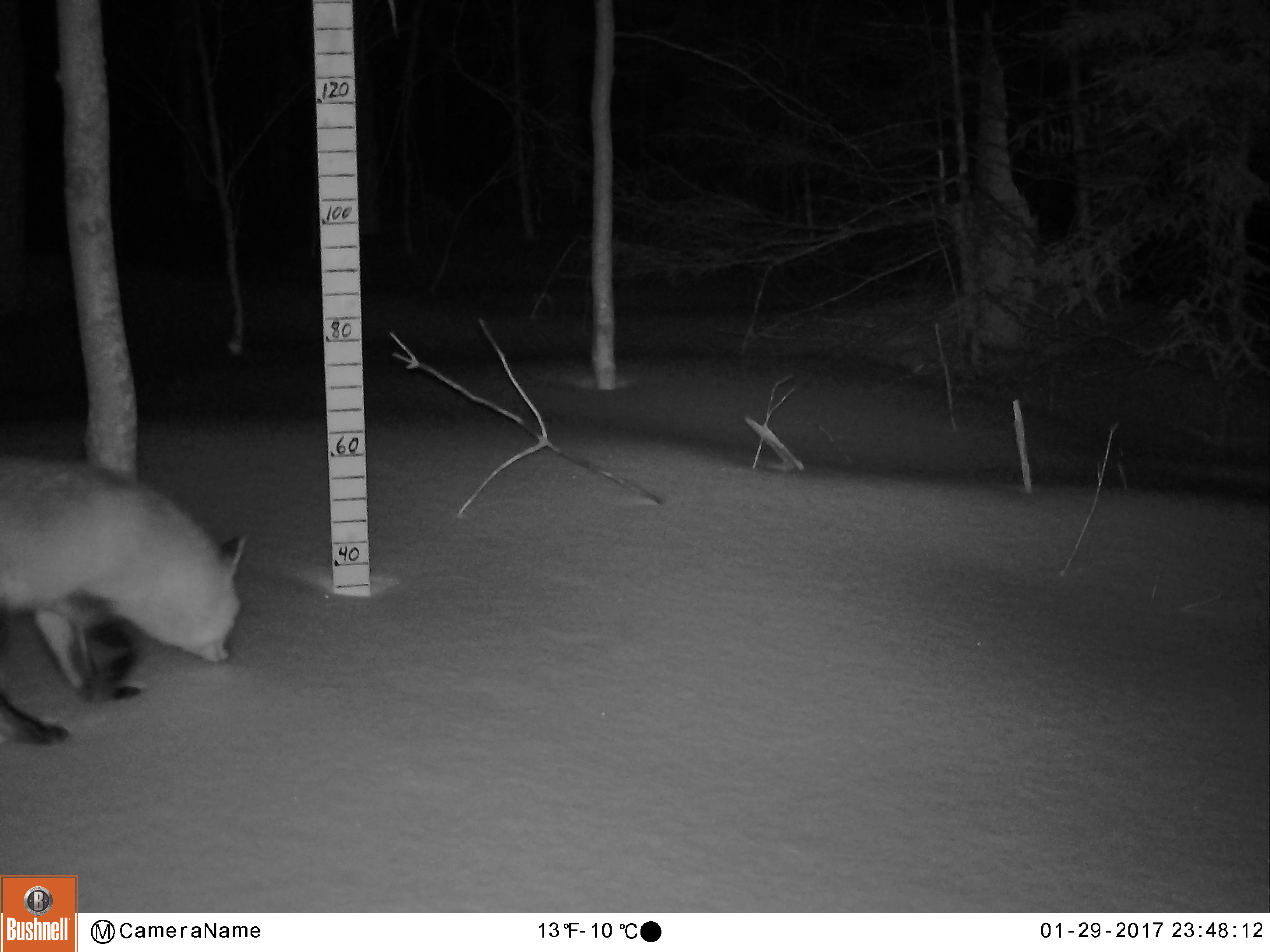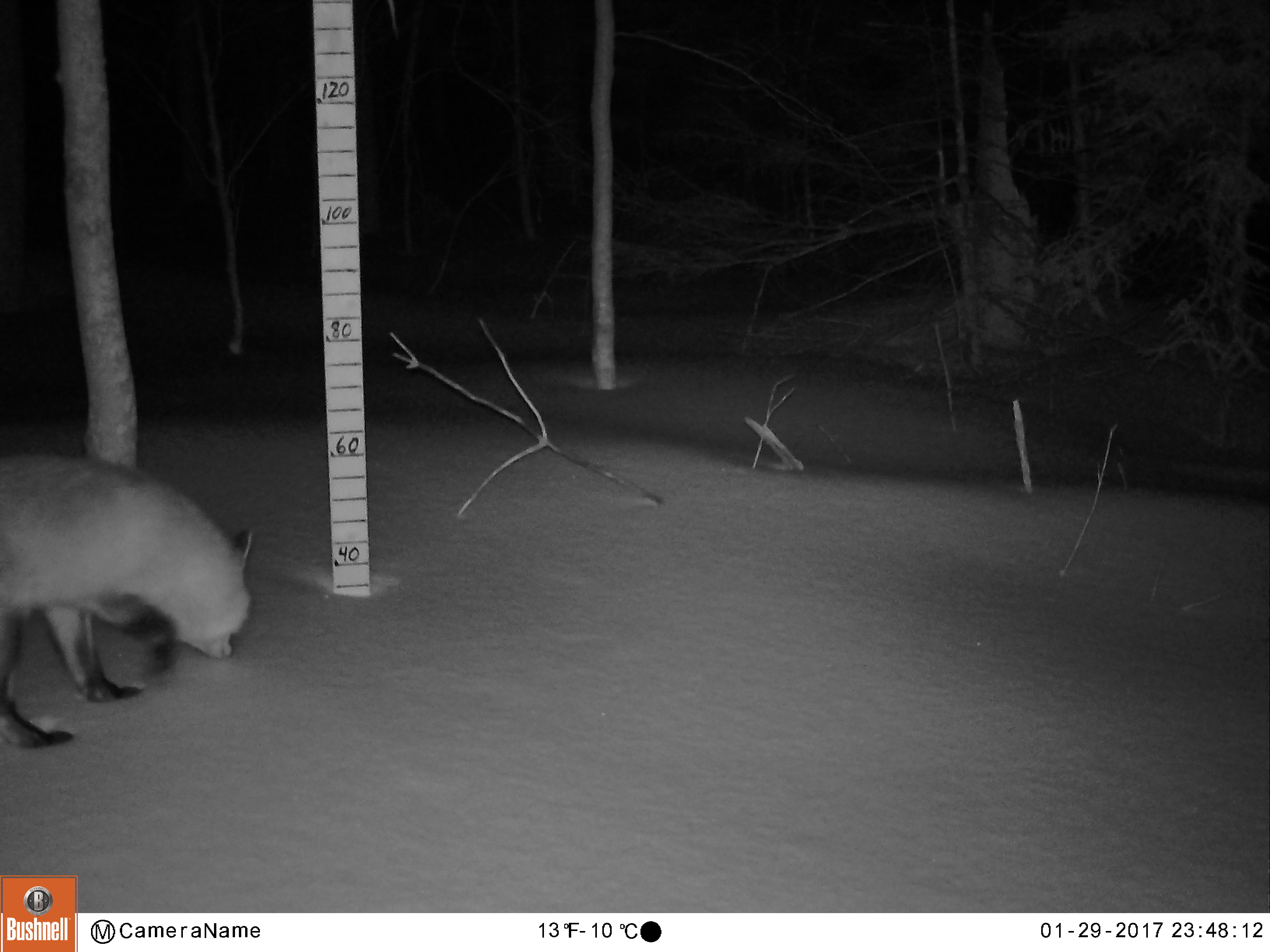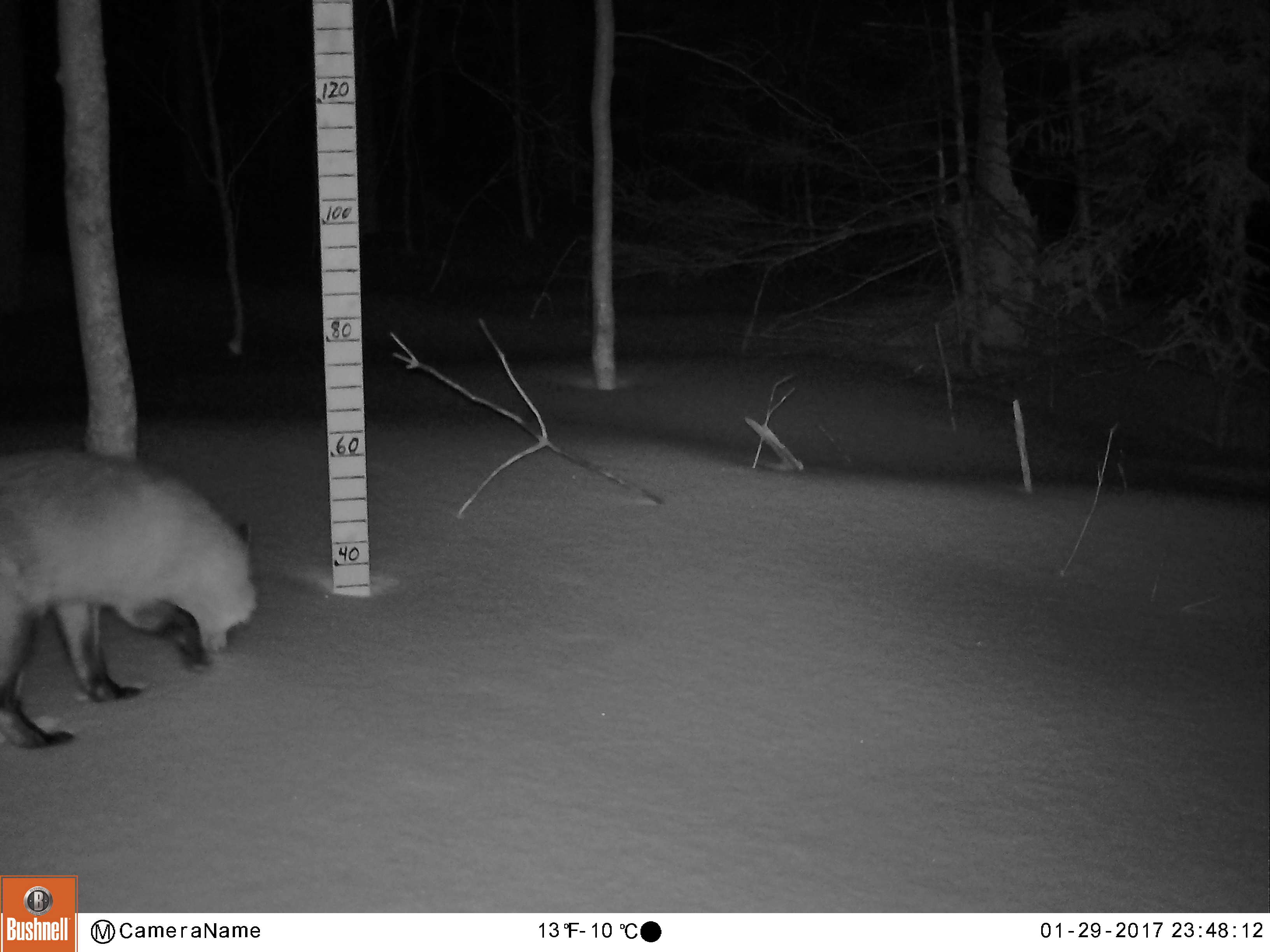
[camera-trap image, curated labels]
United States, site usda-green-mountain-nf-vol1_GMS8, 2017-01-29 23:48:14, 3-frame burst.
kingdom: Animalia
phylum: Chordata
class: Mammalia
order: Carnivora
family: Canidae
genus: Vulpes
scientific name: Vulpes vulpes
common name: red fox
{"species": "red fox (Vulpes vulpes)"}